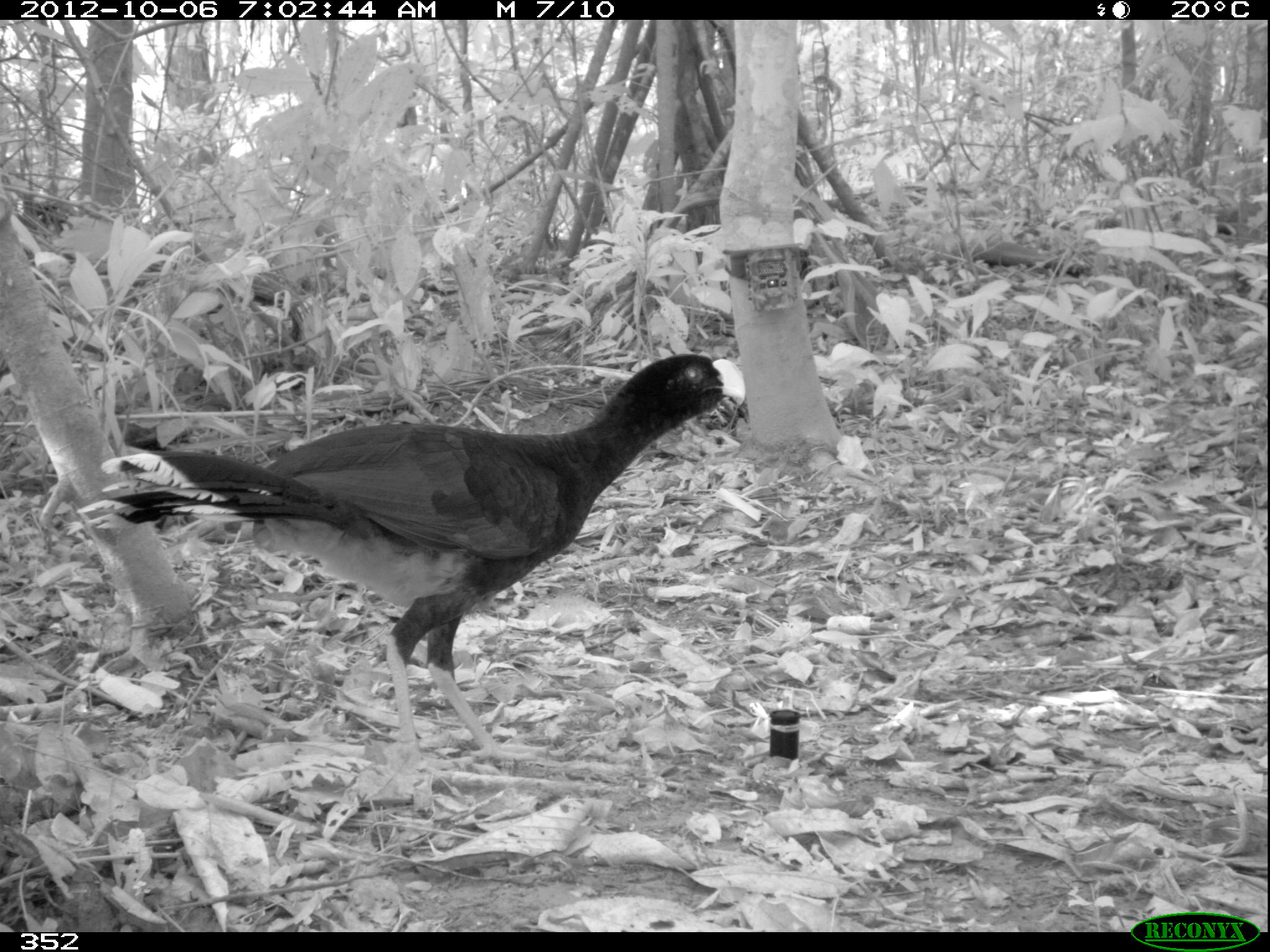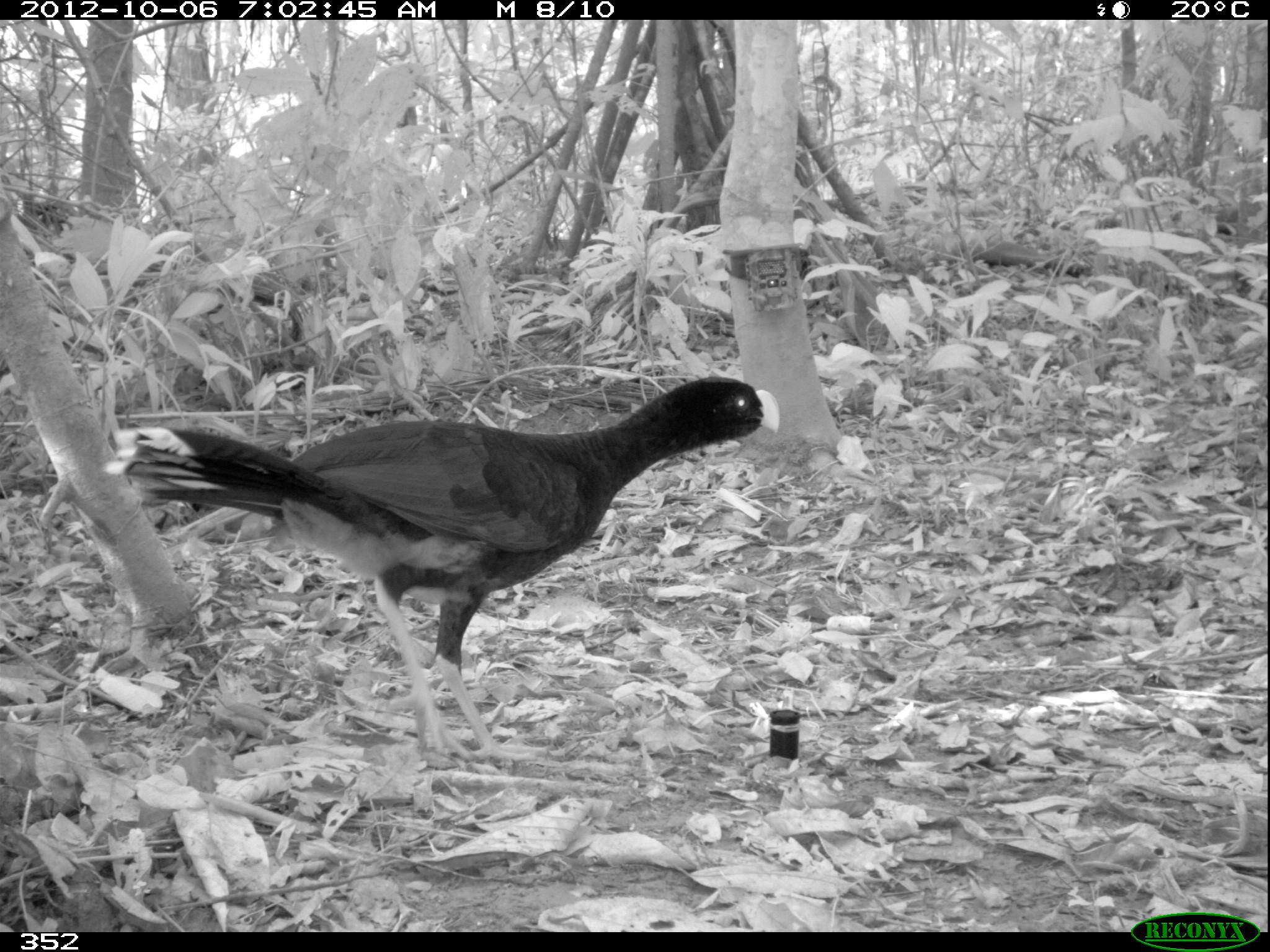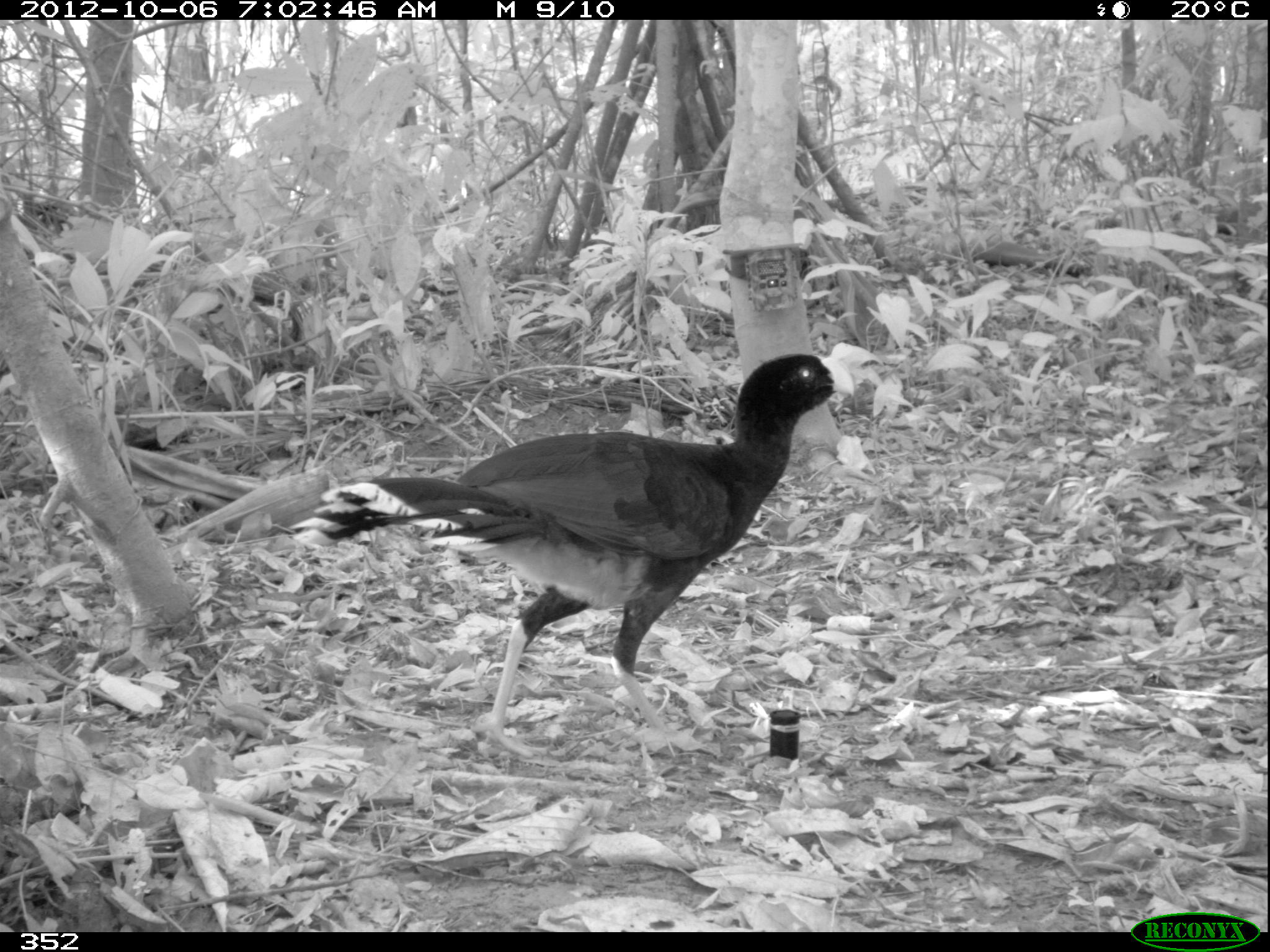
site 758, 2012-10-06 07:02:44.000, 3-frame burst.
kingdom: Animalia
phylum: Chordata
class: Aves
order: Galliformes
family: Cracidae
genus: Mitu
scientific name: Mitu tuberosum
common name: razor-billed curassow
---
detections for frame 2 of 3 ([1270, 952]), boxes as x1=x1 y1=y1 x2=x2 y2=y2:
mitu tuberosum: x1=102 y1=374 x2=781 y2=763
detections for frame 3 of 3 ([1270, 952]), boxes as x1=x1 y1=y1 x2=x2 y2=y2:
mitu tuberosum: x1=287 y1=352 x2=854 y2=760